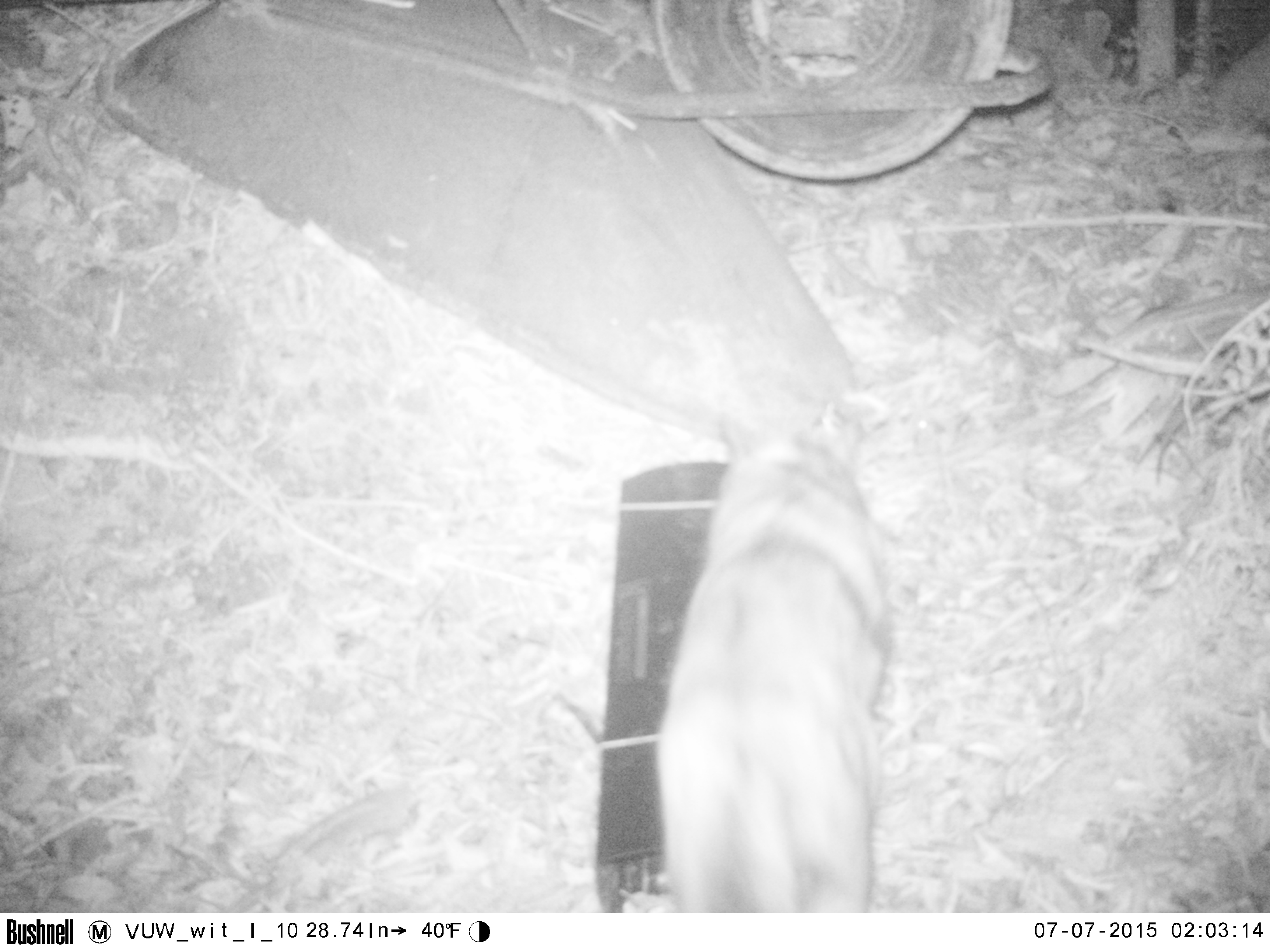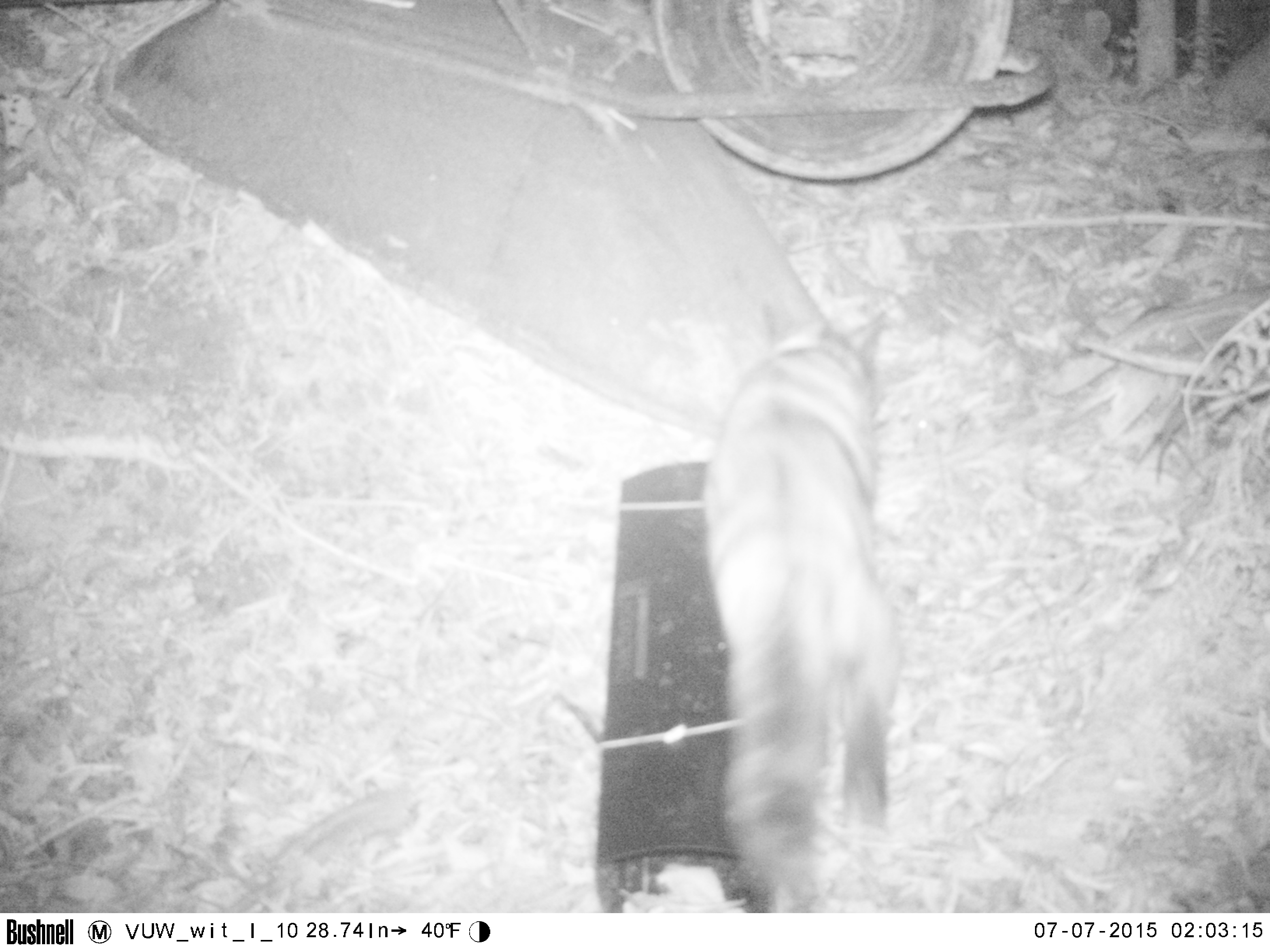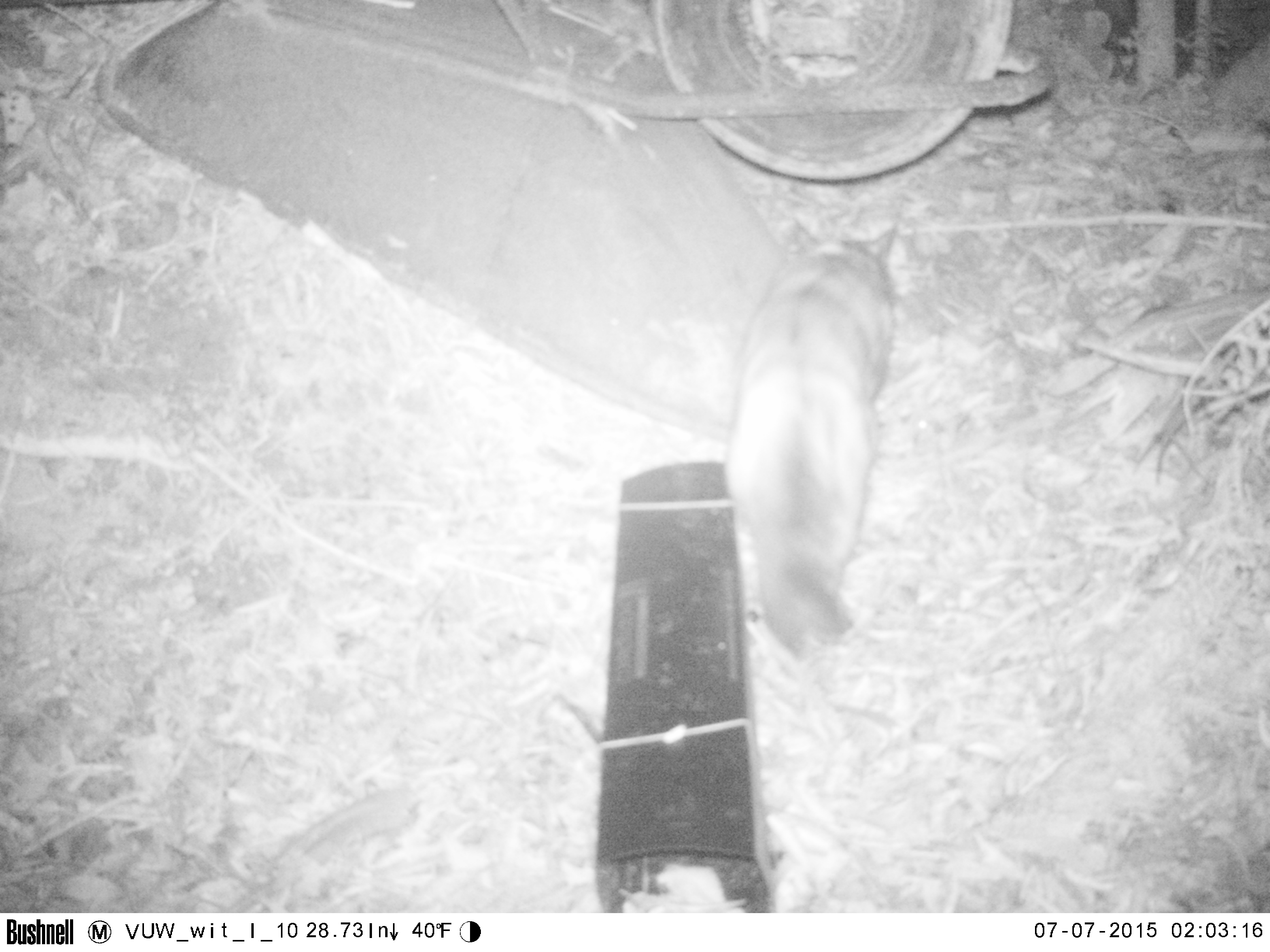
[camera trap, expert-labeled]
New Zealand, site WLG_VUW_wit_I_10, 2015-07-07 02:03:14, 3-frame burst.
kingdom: Animalia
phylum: Chordata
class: Mammalia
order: Carnivora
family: Felidae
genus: Felis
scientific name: Felis catus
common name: domestic cat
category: cat